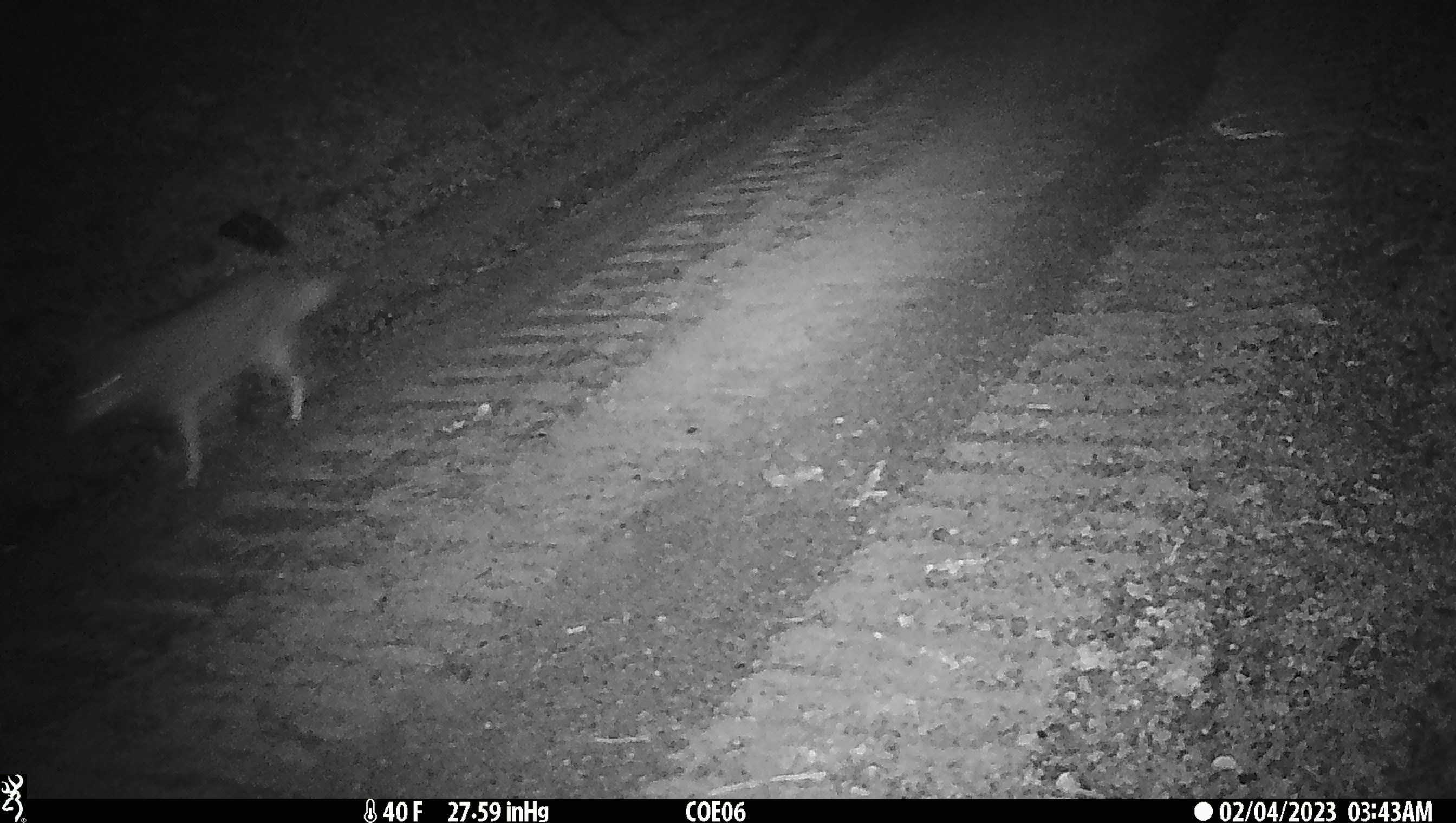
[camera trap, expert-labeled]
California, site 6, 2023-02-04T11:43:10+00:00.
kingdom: Animalia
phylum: Chordata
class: Mammalia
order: Carnivora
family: Canidae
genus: Canis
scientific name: Canis latrans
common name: coyote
Coyote (Canis latrans).